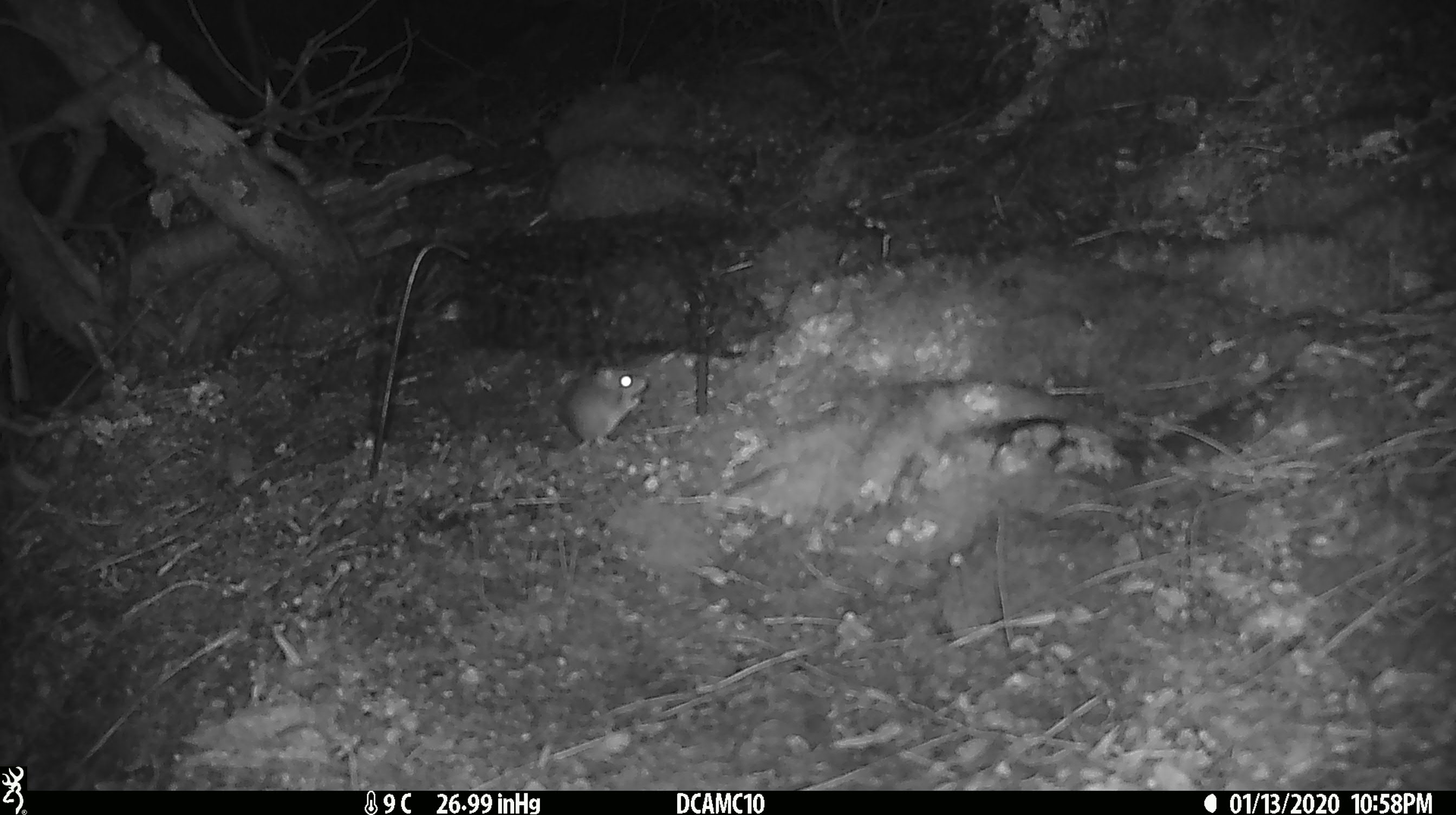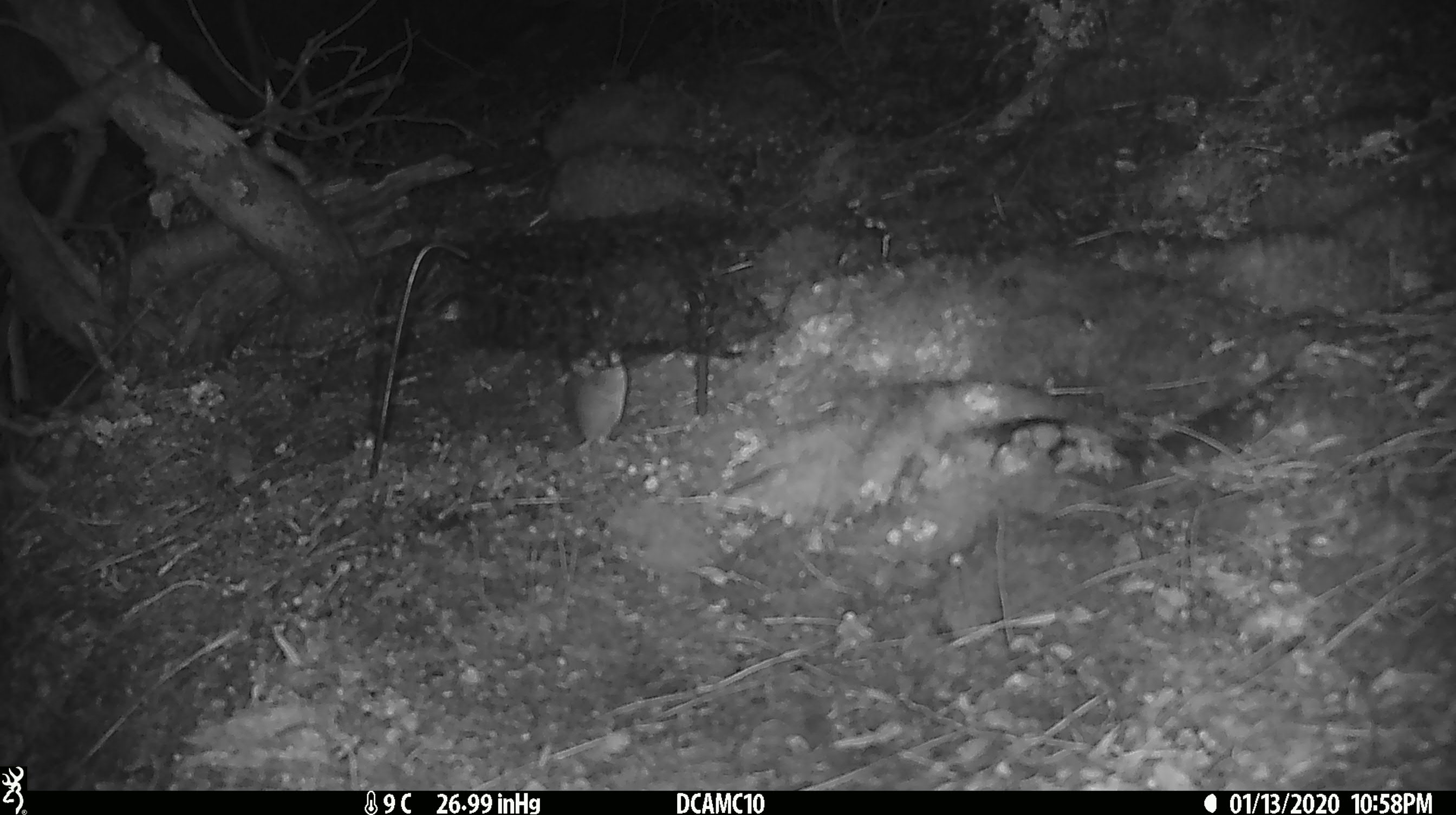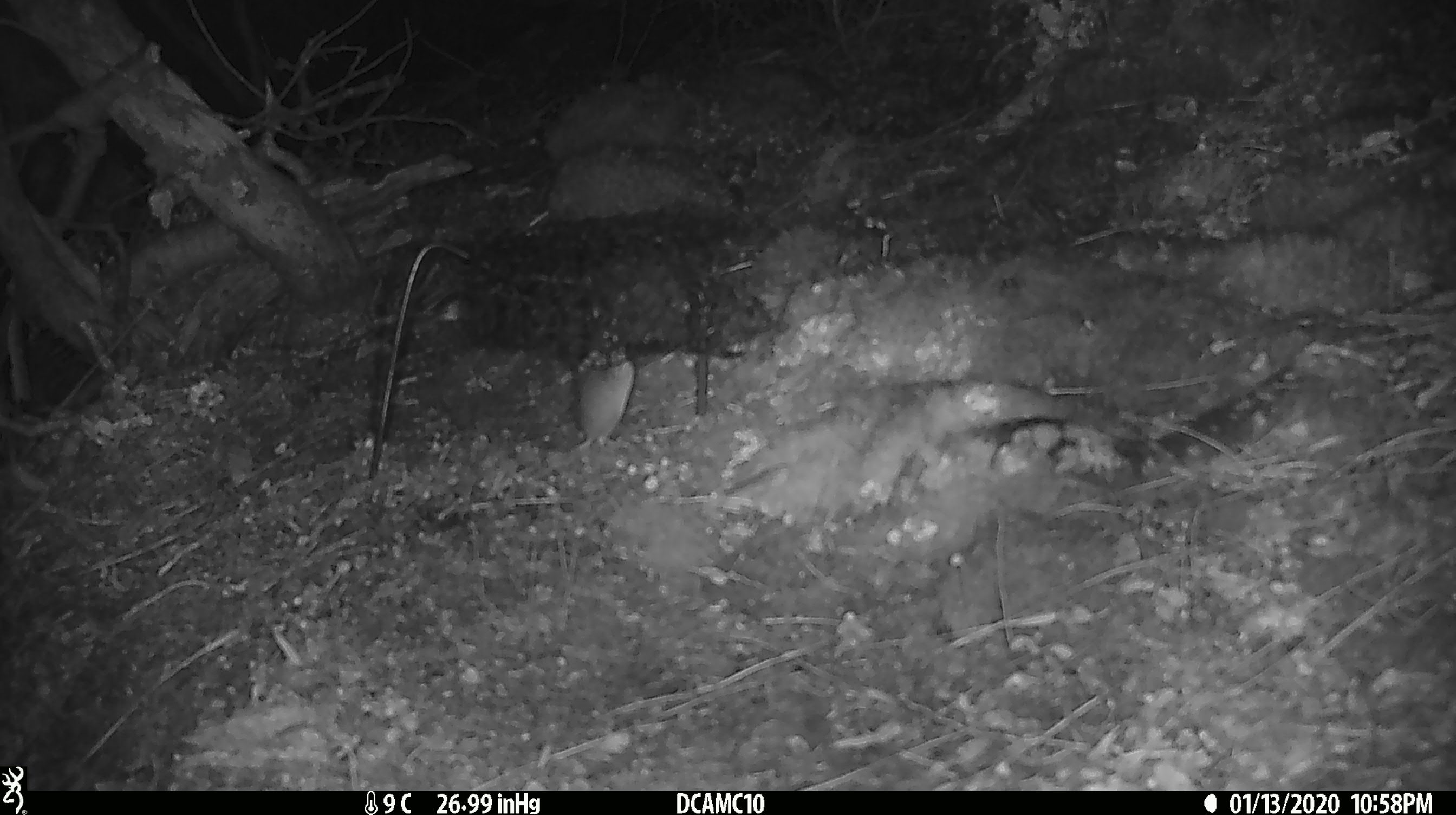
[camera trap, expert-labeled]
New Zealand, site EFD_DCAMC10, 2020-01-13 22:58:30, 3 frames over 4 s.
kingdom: Animalia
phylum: Chordata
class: Mammalia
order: Rodentia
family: Muridae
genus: Mus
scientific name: Mus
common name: mouse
Mouse (Mus).